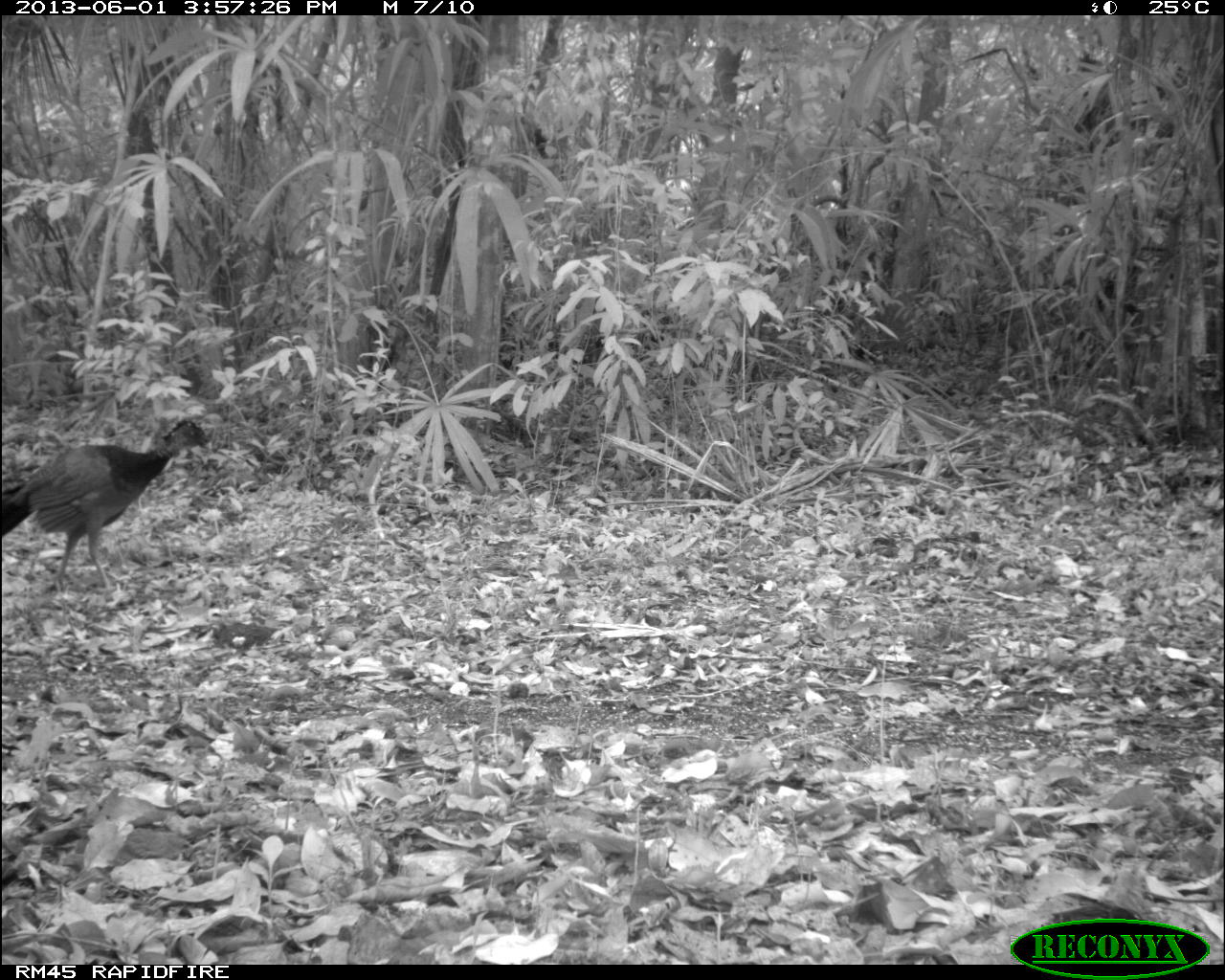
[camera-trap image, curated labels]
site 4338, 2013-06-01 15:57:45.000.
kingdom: Animalia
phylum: Chordata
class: Aves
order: Galliformes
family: Cracidae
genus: Crax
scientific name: Crax rubra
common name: great curassow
Crax rubra (great curassow), count 3, sex female.